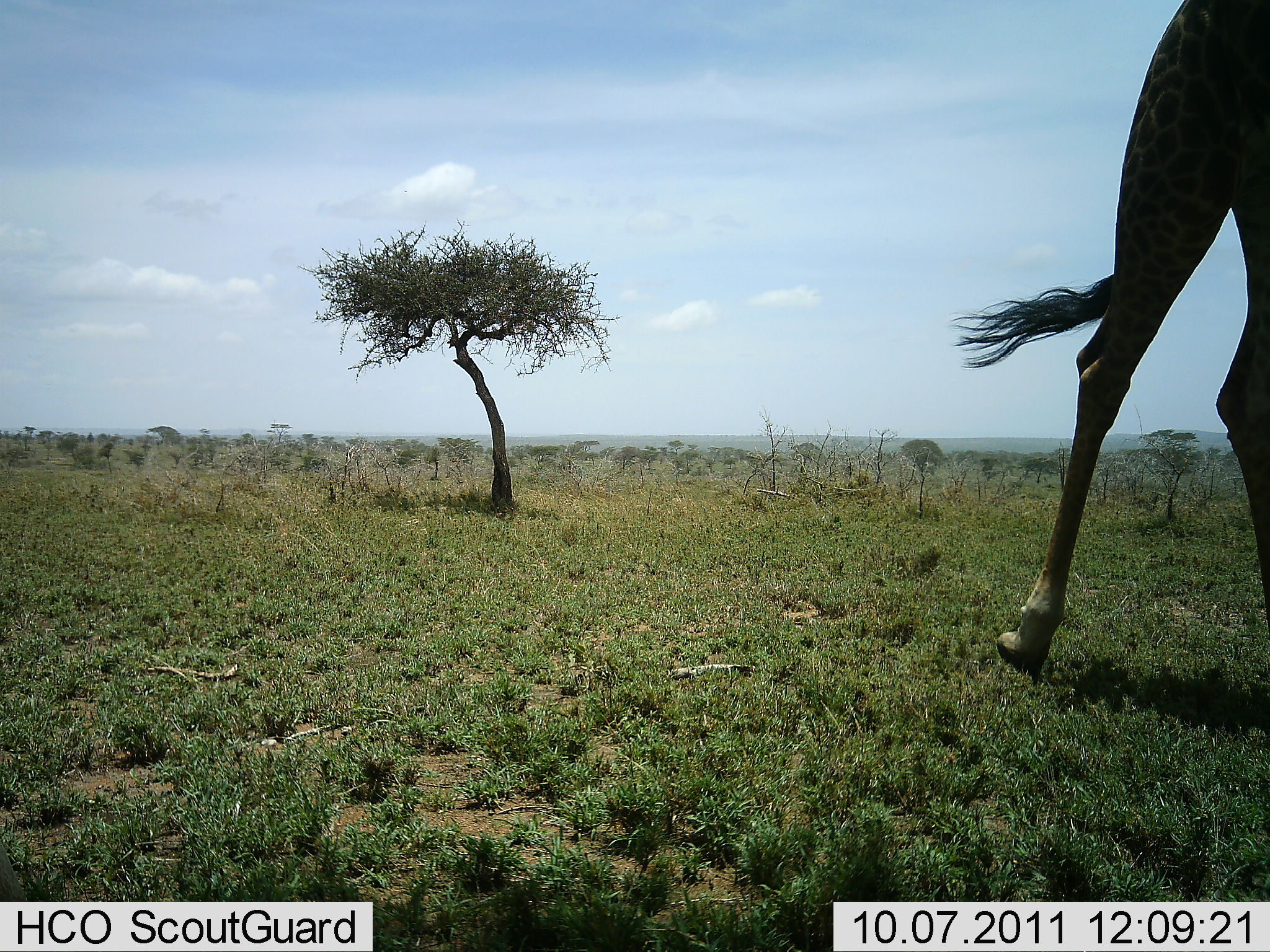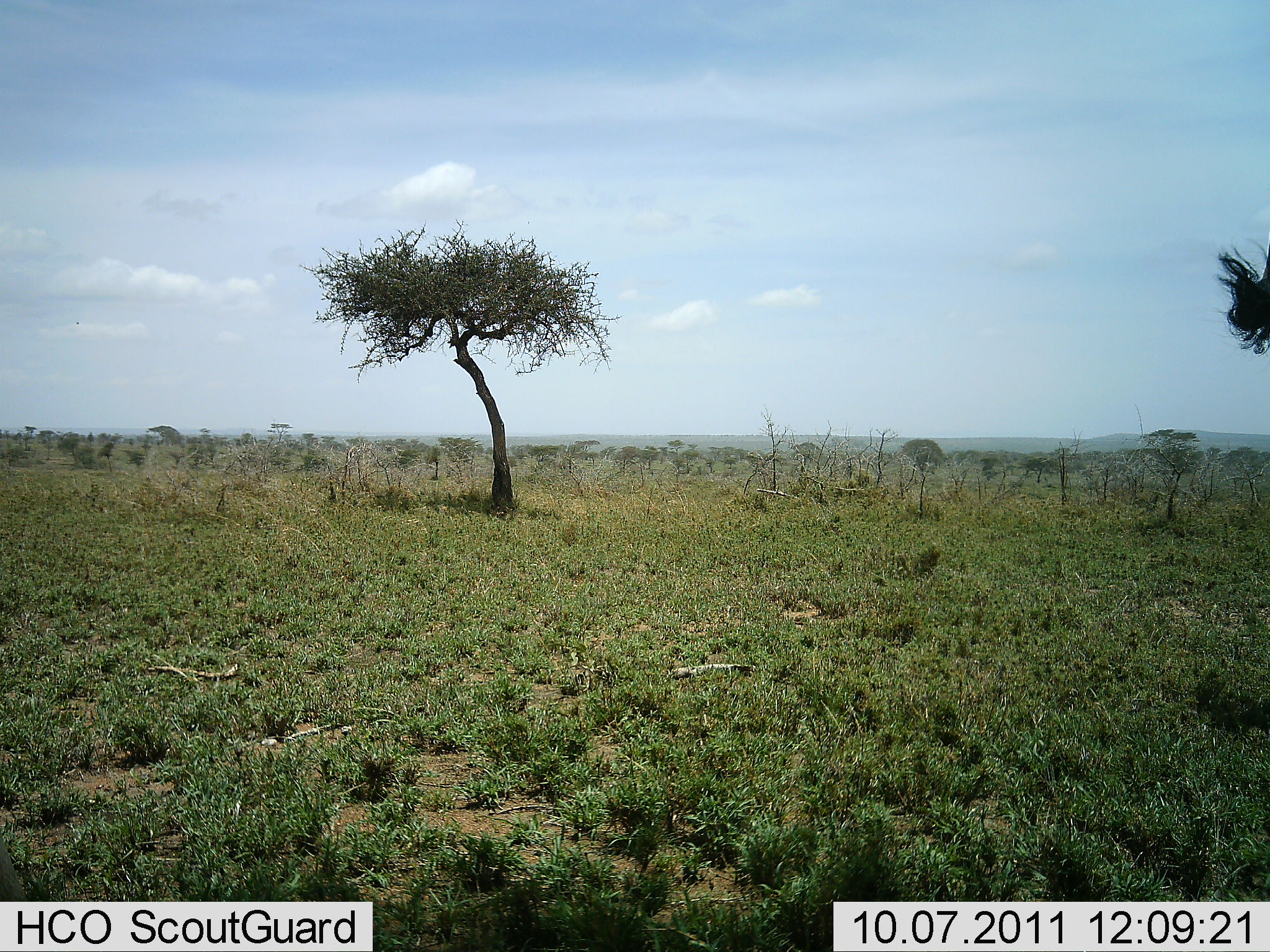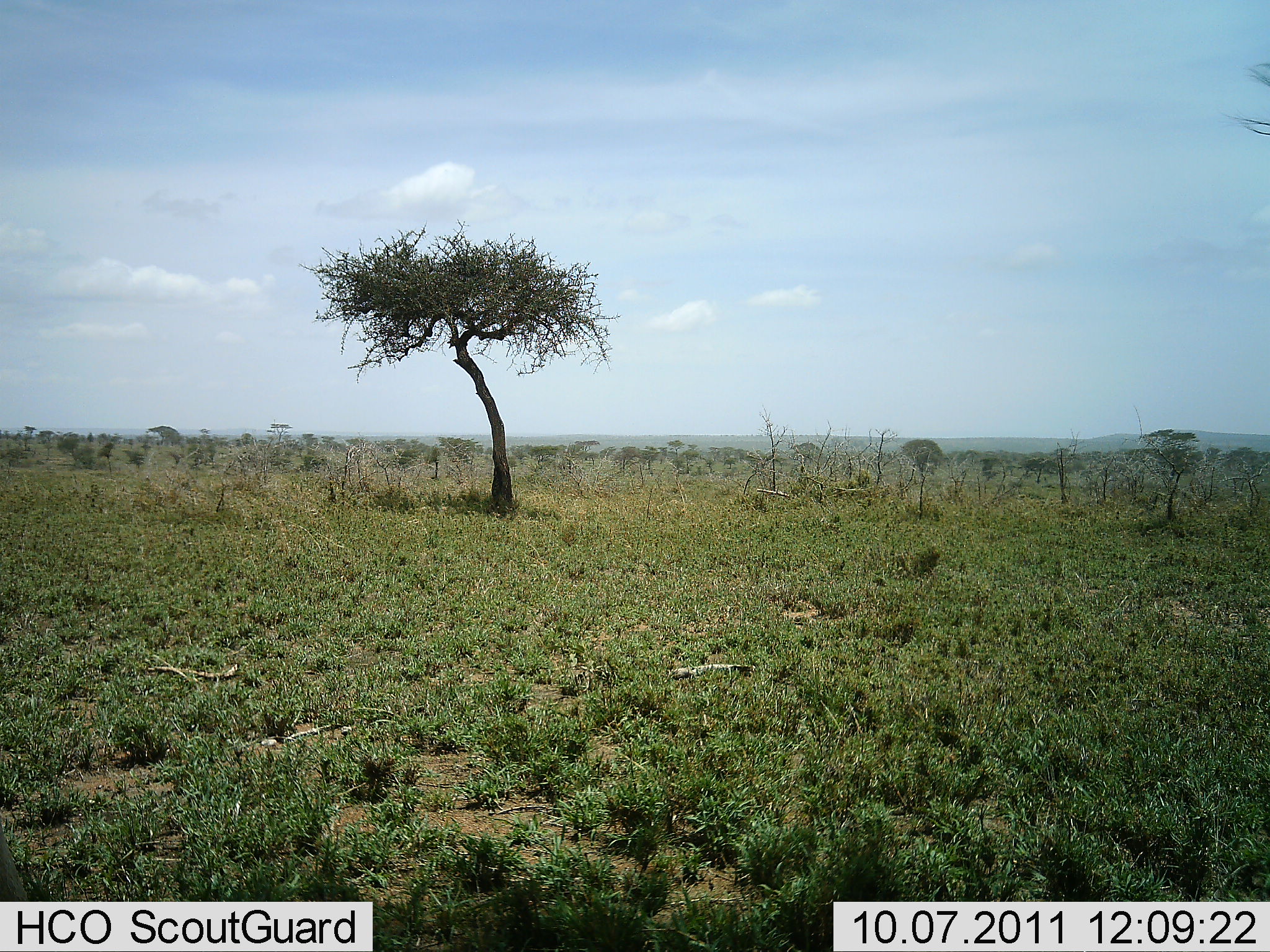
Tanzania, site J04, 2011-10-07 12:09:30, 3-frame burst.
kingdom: Animalia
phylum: Chordata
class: Mammalia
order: Artiodactyla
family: Giraffidae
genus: Giraffa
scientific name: Giraffa camelopardalis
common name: giraffe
Giraffe (Giraffa camelopardalis), count 1. Behavior (volunteer vote fractions): standing 10%, resting 0%, moving 90%, interacting 0%. Young present (vote fraction): 0%. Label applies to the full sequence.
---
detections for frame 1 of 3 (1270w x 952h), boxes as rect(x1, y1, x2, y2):
animal: rect(943, 2, 1269, 677)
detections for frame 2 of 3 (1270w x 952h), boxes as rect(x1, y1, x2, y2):
animal: rect(1210, 238, 1270, 359)